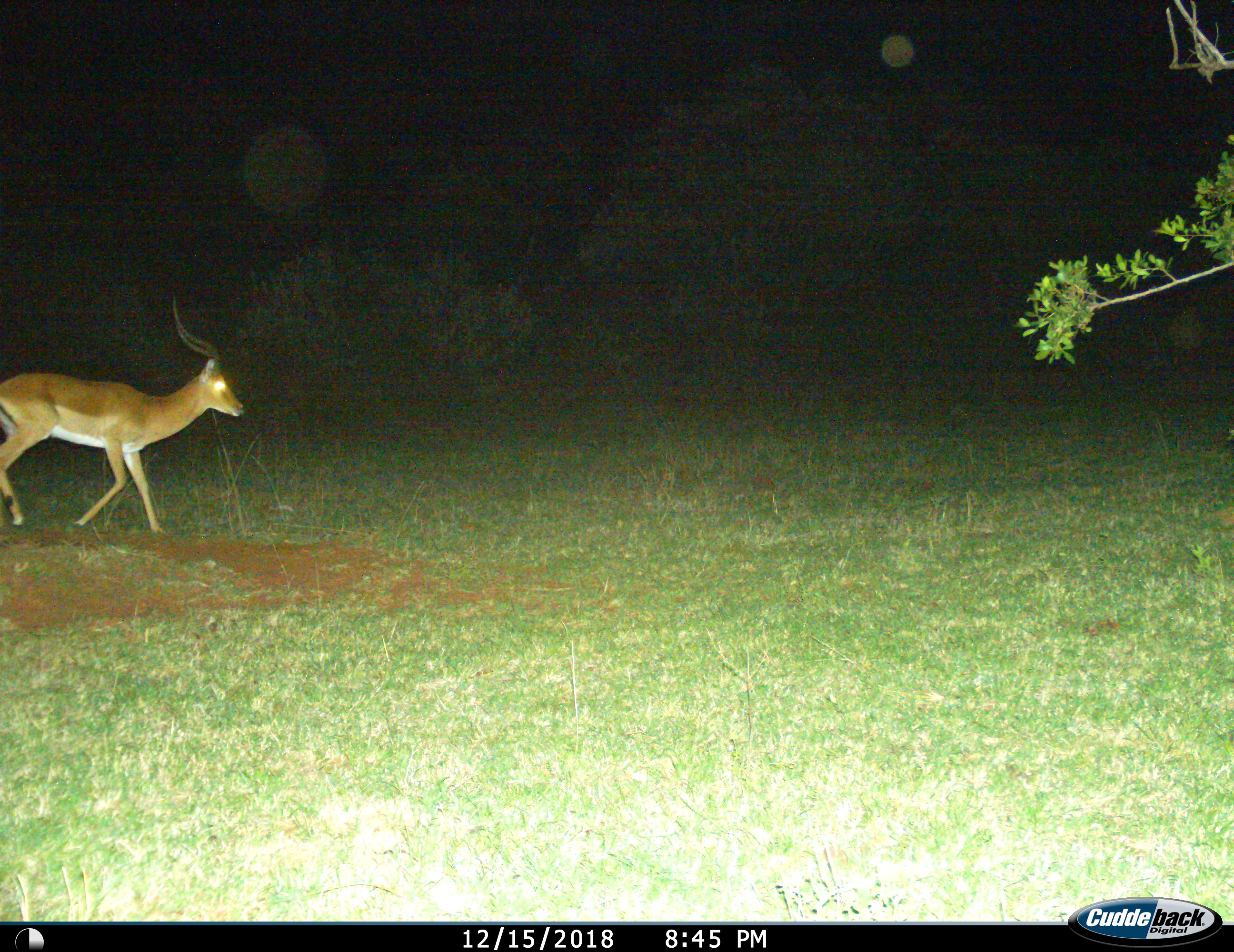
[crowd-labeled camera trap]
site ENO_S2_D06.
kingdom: Animalia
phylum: Chordata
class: Mammalia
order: Artiodactyla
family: Bovidae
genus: Aepyceros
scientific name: Aepyceros melampus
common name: impala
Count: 1.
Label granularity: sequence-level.